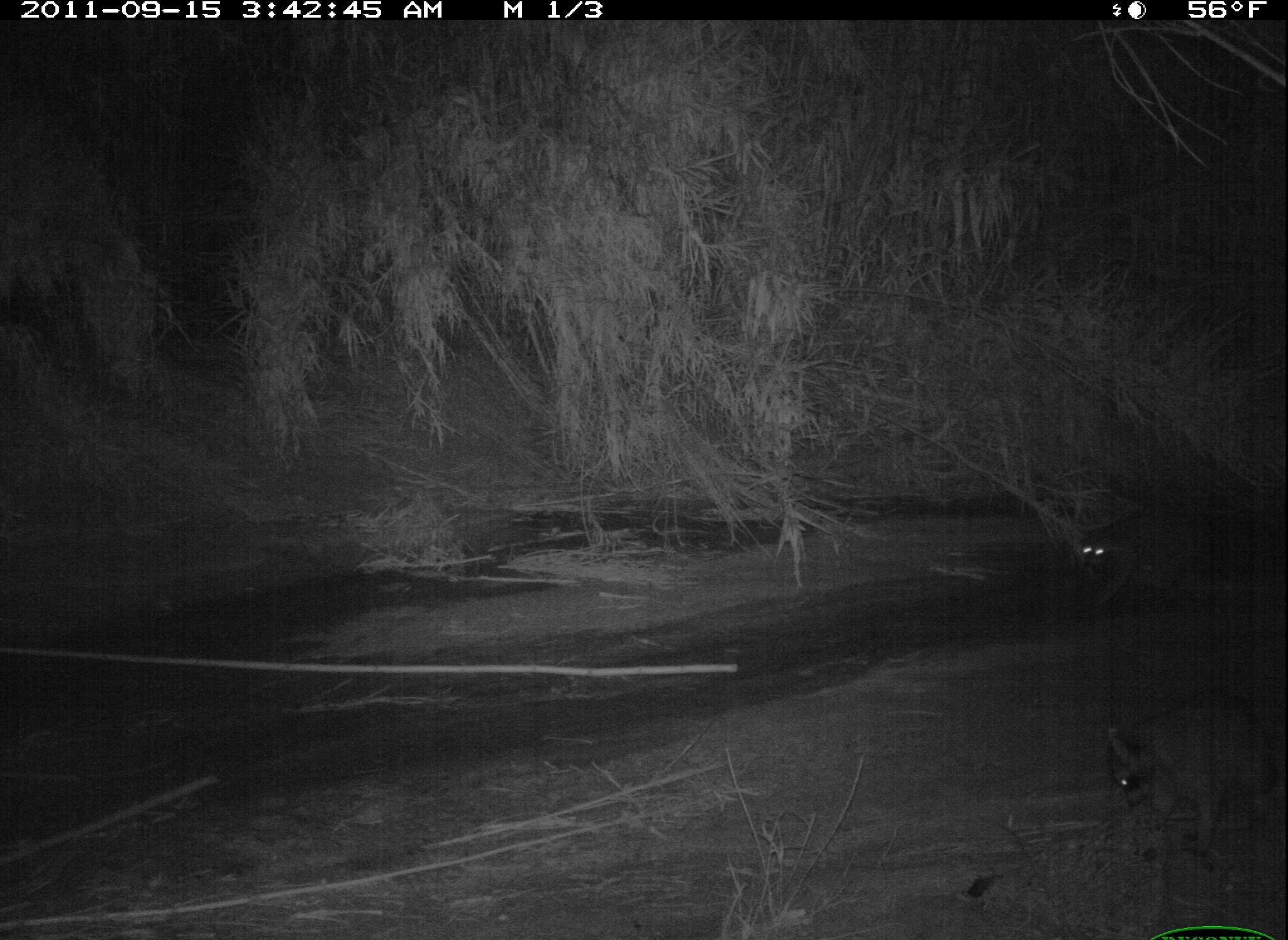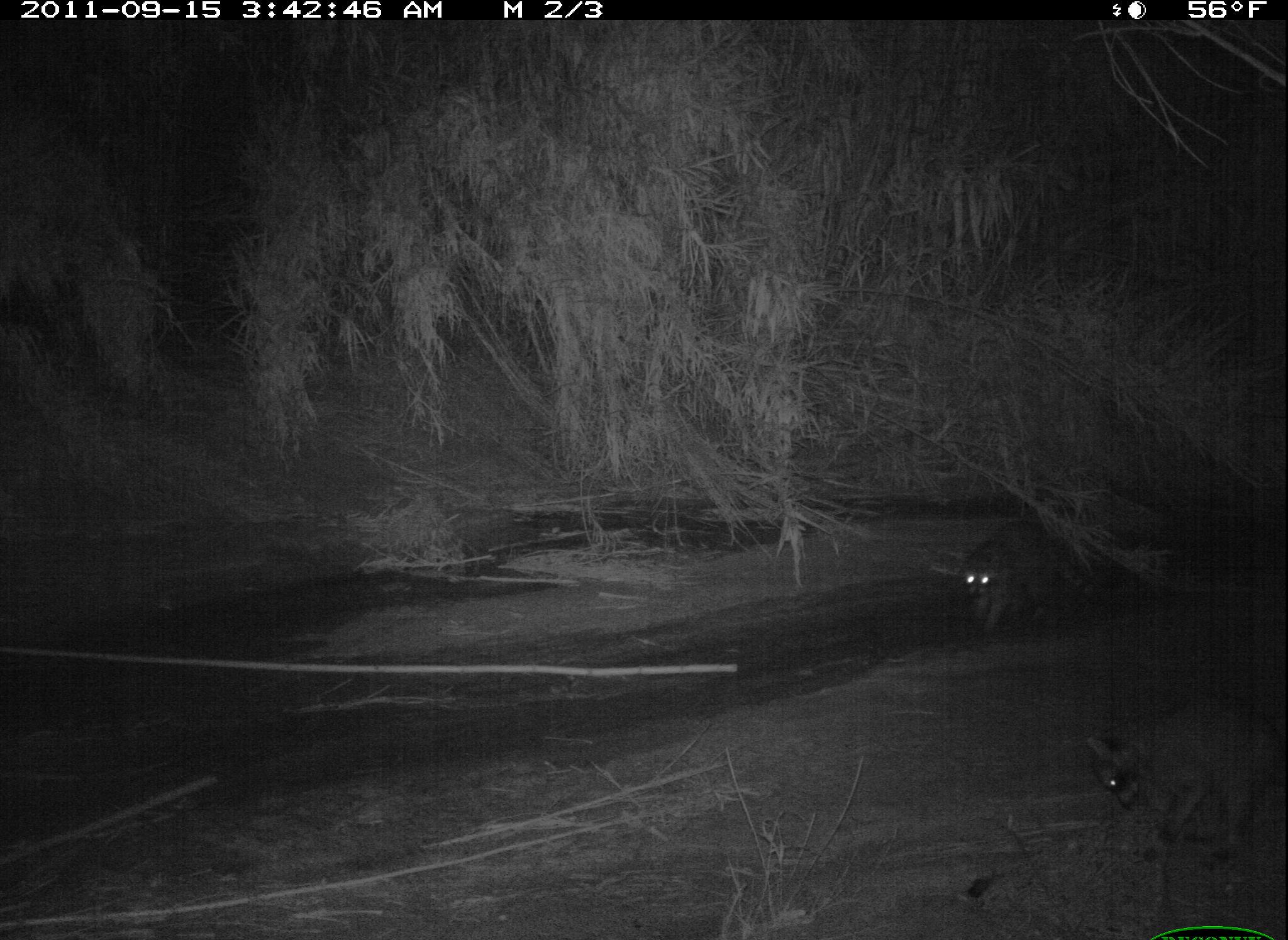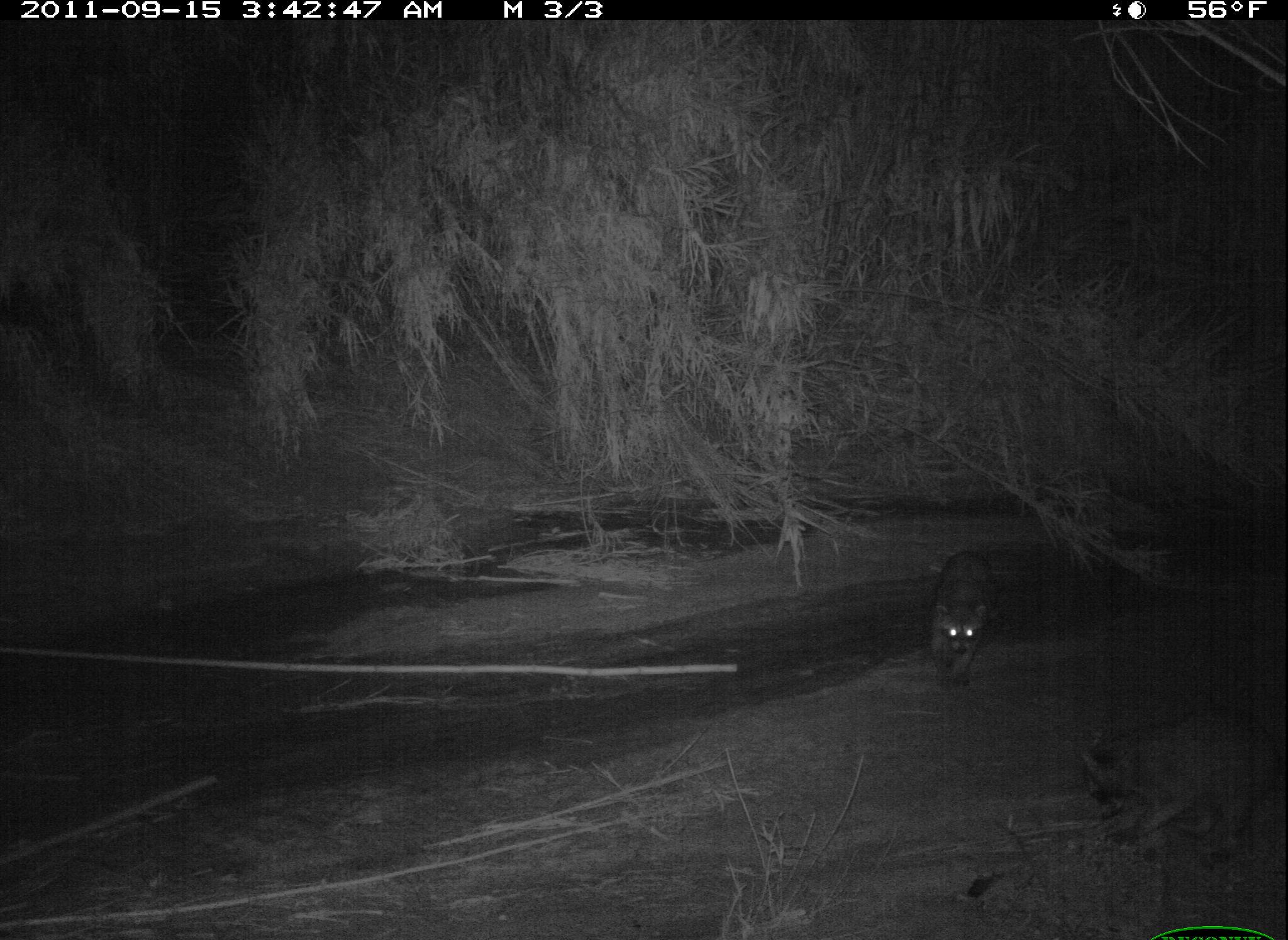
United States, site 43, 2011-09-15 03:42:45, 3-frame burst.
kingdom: Animalia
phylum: Chordata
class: Mammalia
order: Carnivora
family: Procyonidae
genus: Procyon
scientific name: Procyon lotor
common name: raccoon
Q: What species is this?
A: Raccoon (Procyon lotor).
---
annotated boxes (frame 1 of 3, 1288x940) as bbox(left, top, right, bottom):
raccoon: bbox(1079, 670, 1274, 870); bbox(1059, 490, 1245, 620)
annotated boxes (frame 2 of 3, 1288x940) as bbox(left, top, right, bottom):
raccoon: bbox(1088, 688, 1283, 883); bbox(942, 503, 1104, 649)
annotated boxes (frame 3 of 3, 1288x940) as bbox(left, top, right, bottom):
raccoon: bbox(1077, 686, 1288, 870); bbox(913, 533, 1029, 710)